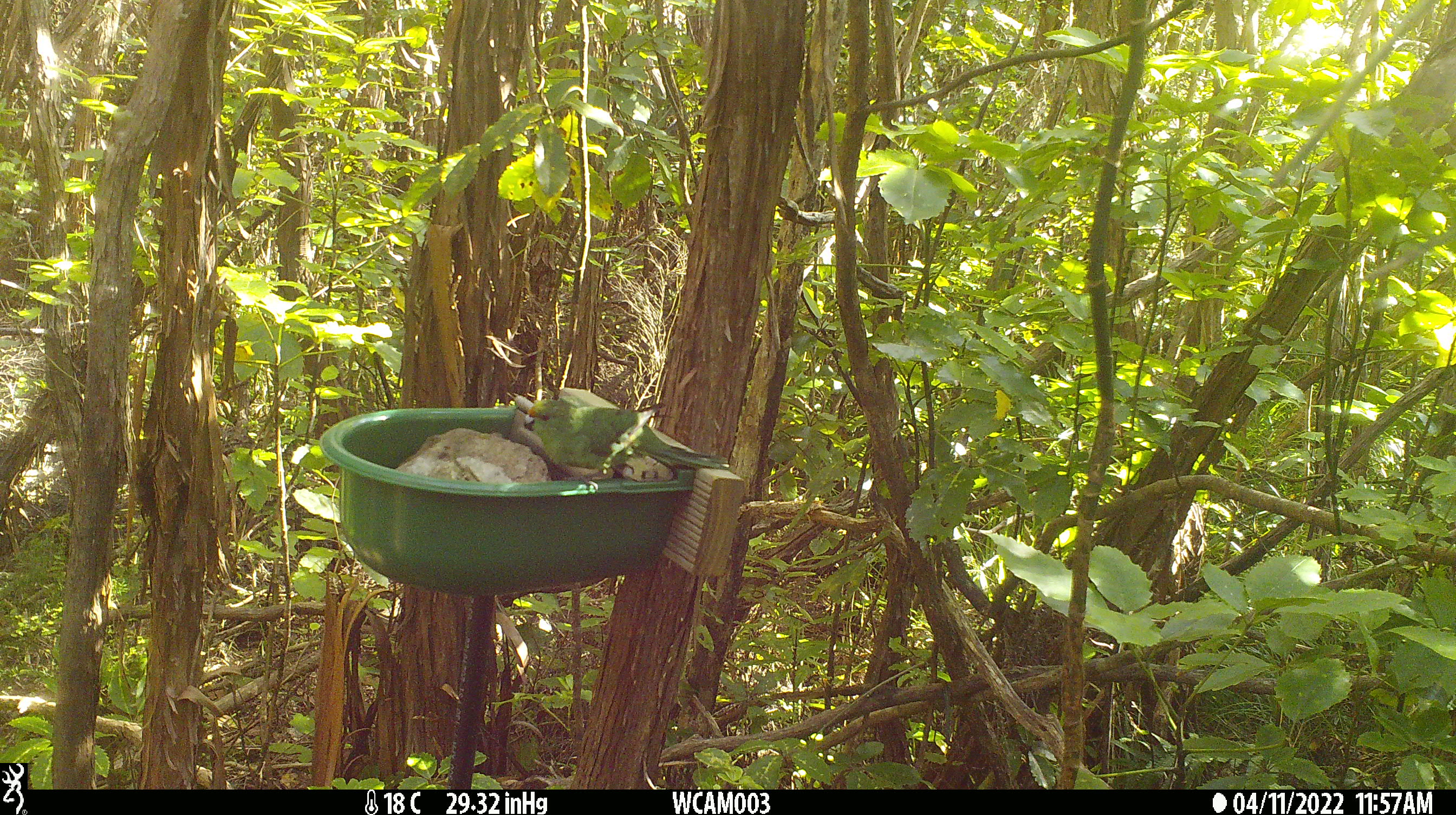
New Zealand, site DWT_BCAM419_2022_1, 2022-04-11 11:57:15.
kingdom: Animalia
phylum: Chordata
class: Aves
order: Psittaciformes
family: Psittaculidae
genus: Cyanoramphus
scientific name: Cyanoramphus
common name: parakeet